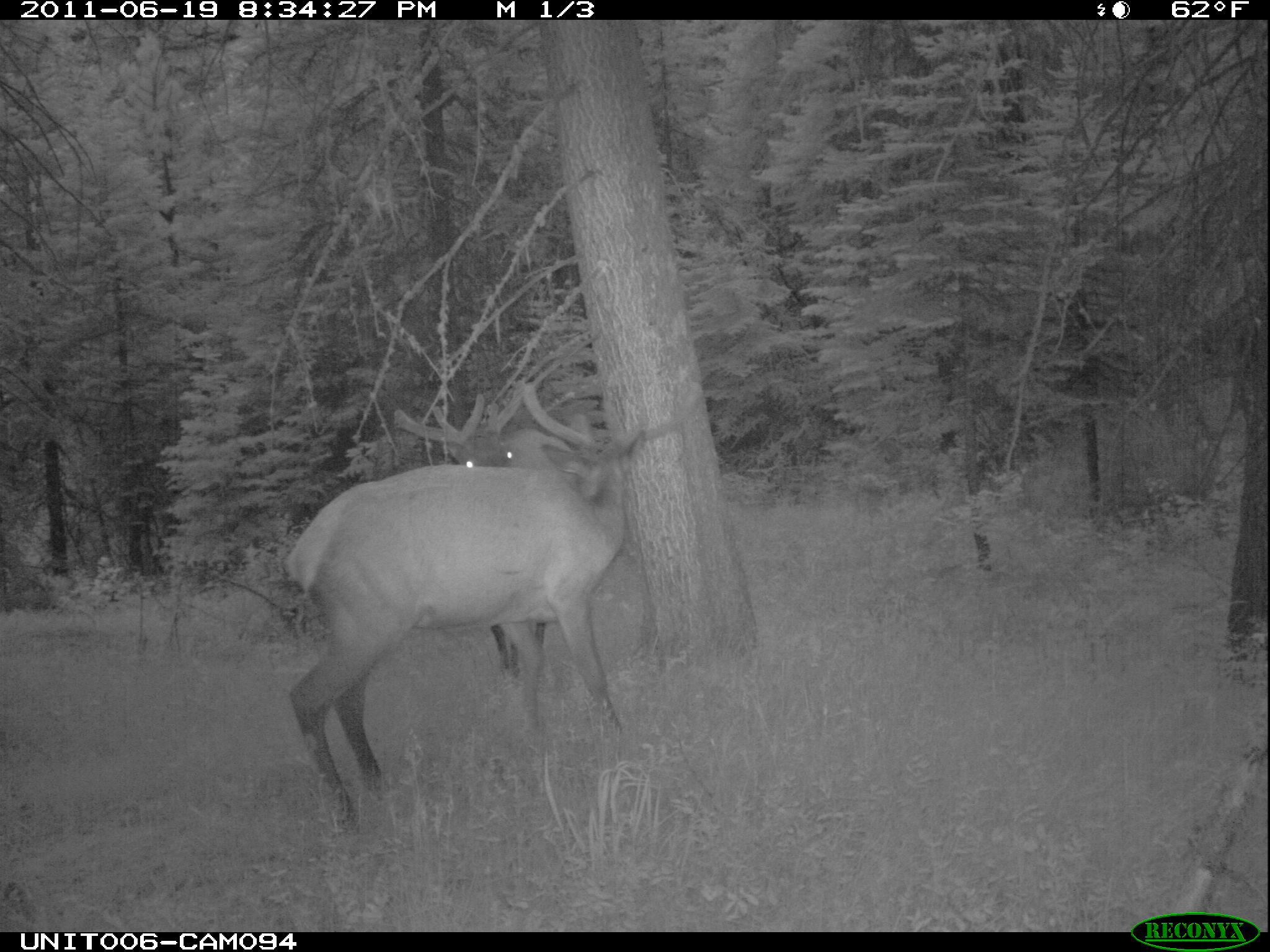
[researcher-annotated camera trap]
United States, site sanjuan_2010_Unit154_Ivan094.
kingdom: Animalia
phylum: Chordata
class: Mammalia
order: Artiodactyla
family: Cervidae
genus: Cervus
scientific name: Cervus elaphus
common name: red deer